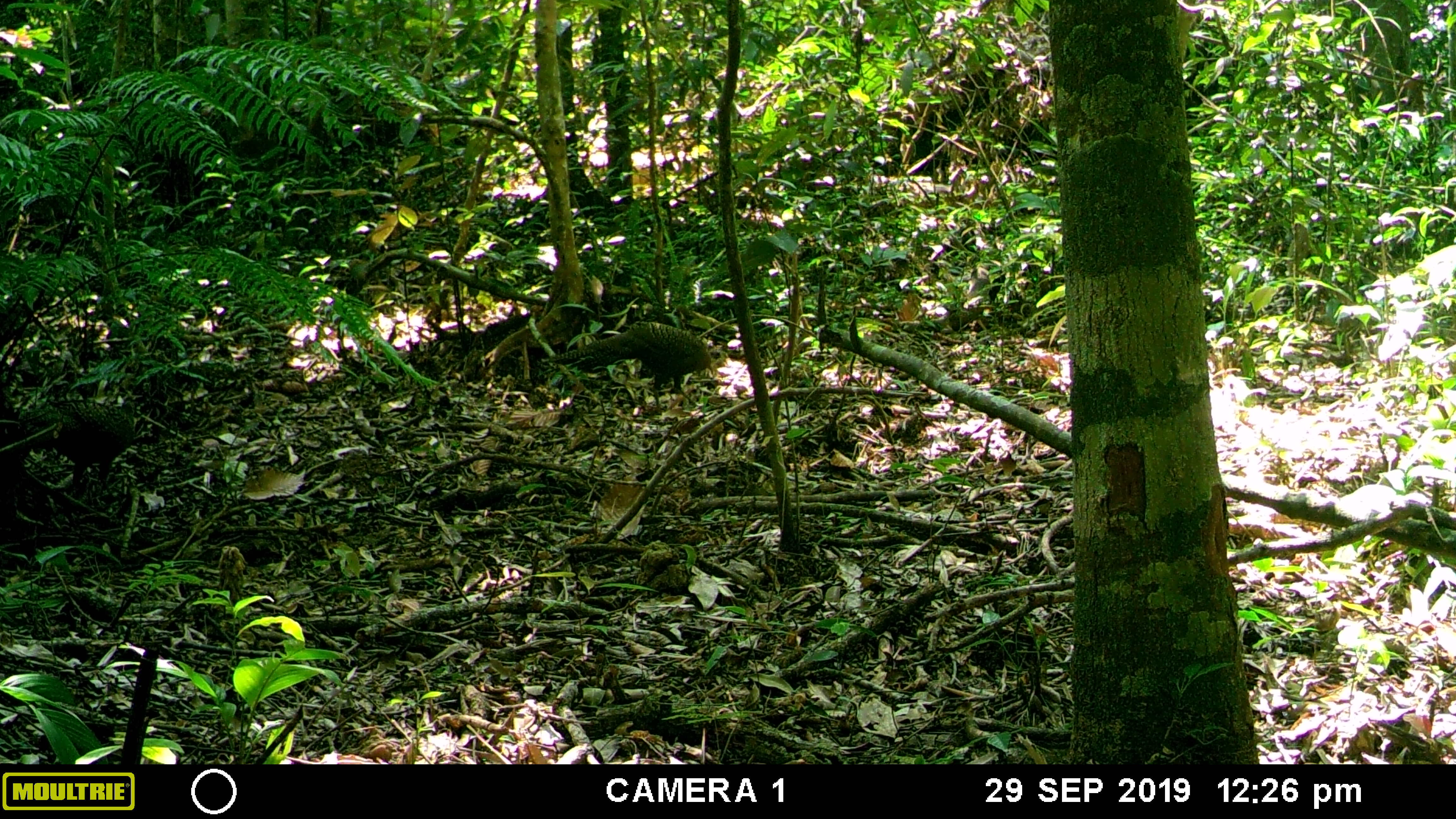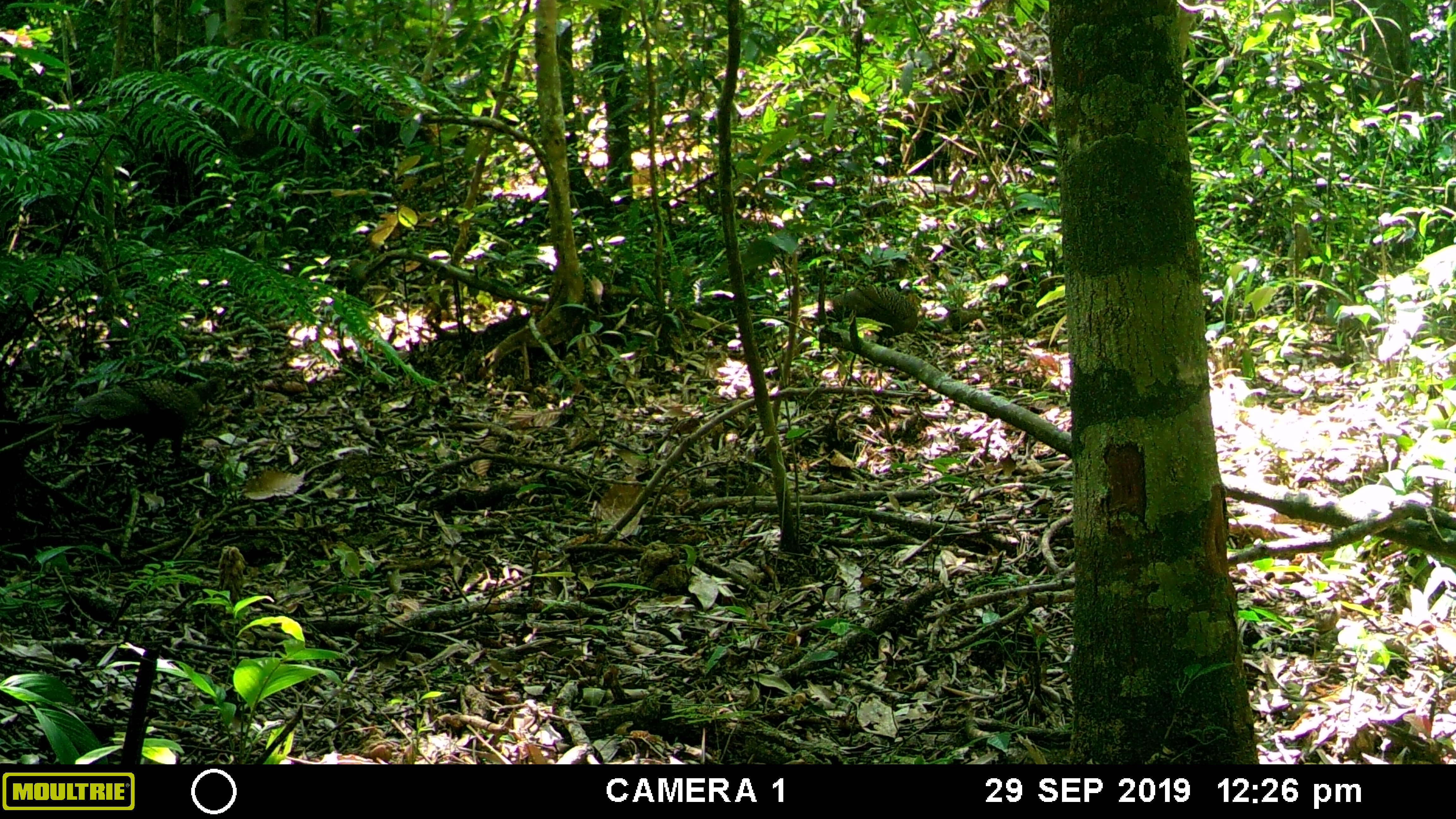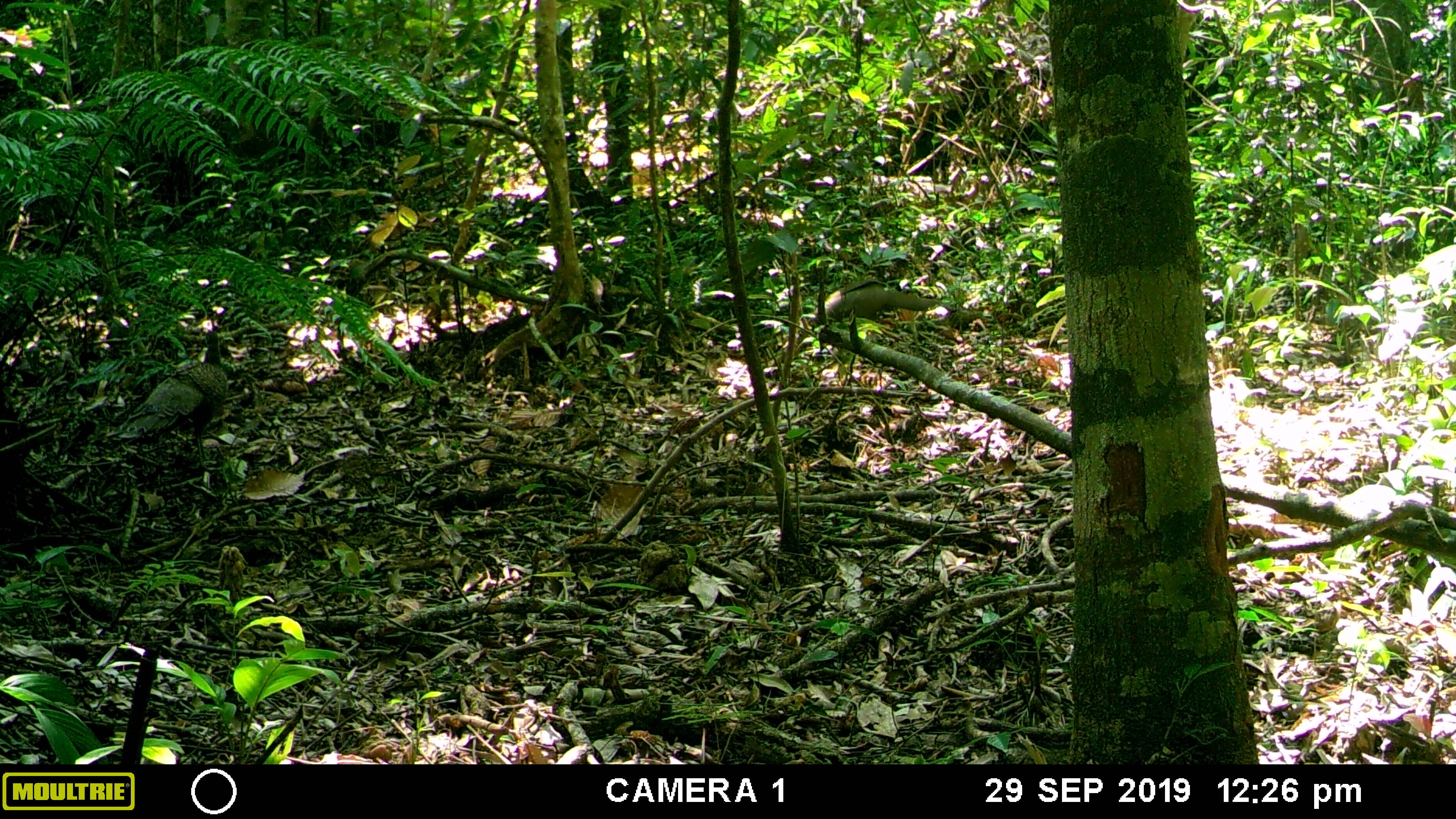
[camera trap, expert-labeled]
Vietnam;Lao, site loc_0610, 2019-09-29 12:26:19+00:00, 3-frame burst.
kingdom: Animalia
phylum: Chordata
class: Aves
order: Galliformes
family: Phasianidae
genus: Polyplectron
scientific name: Polyplectron bicalcaratum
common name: gray peacock-pheasant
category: grey peacock pheasant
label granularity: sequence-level